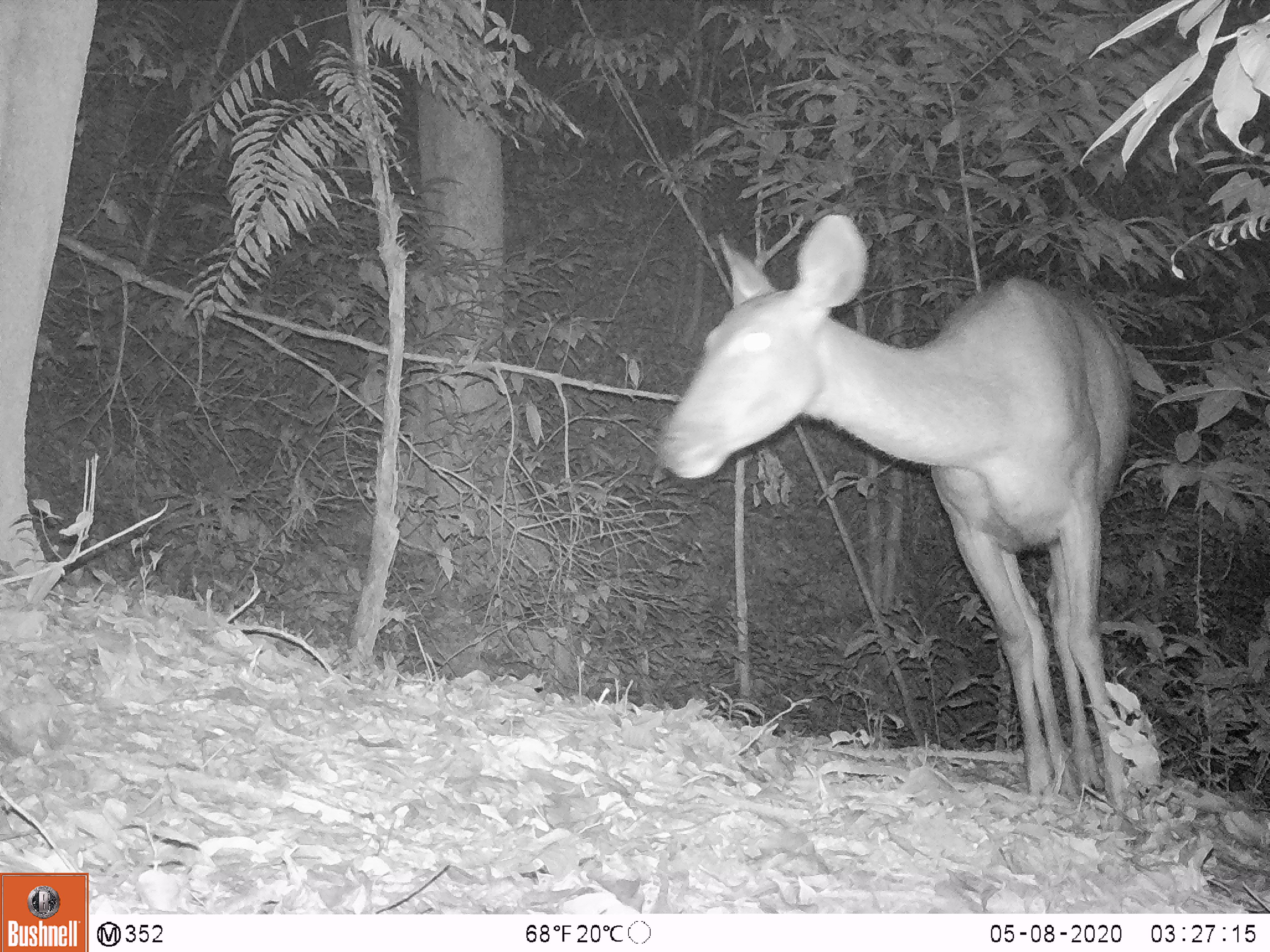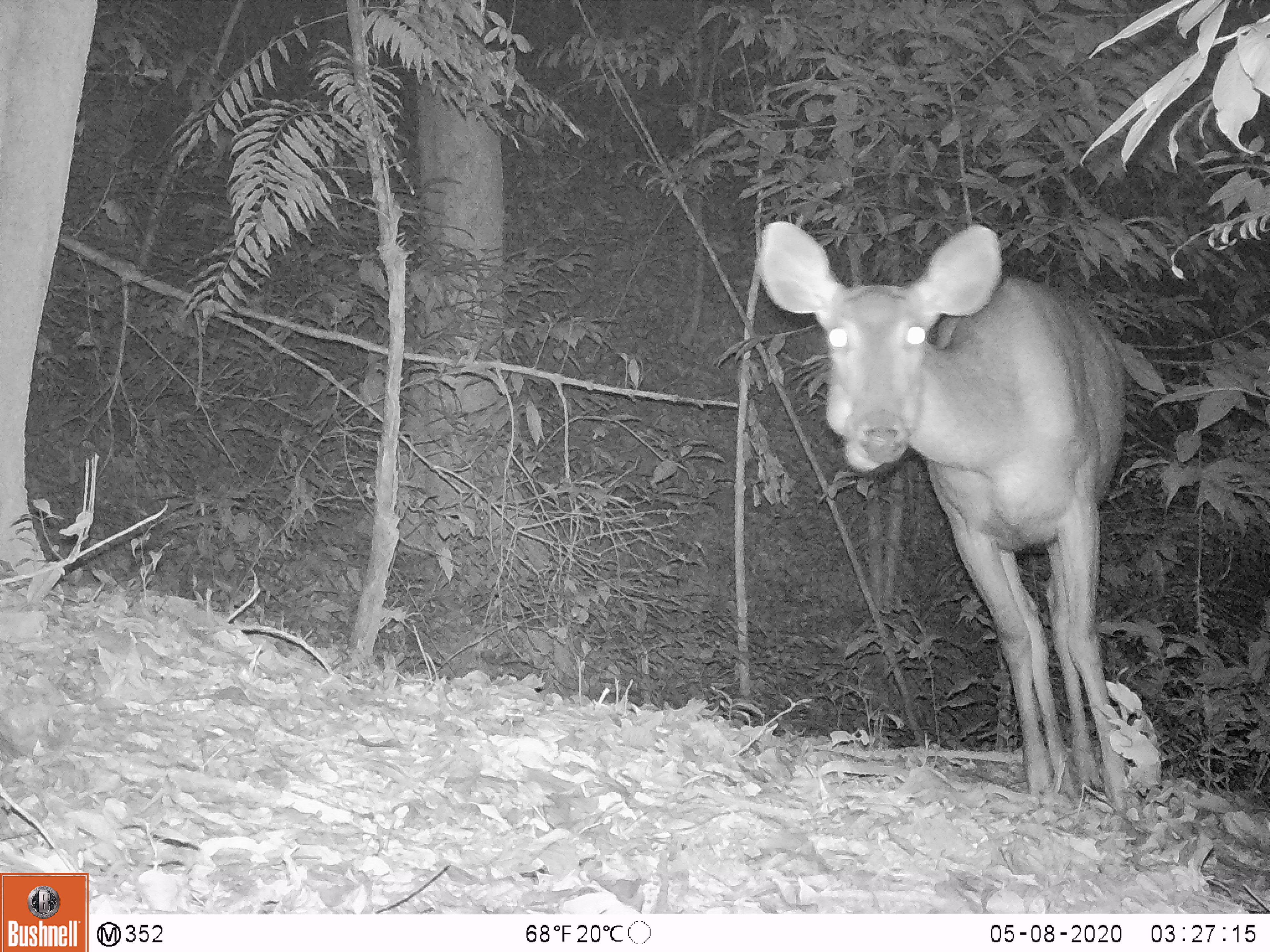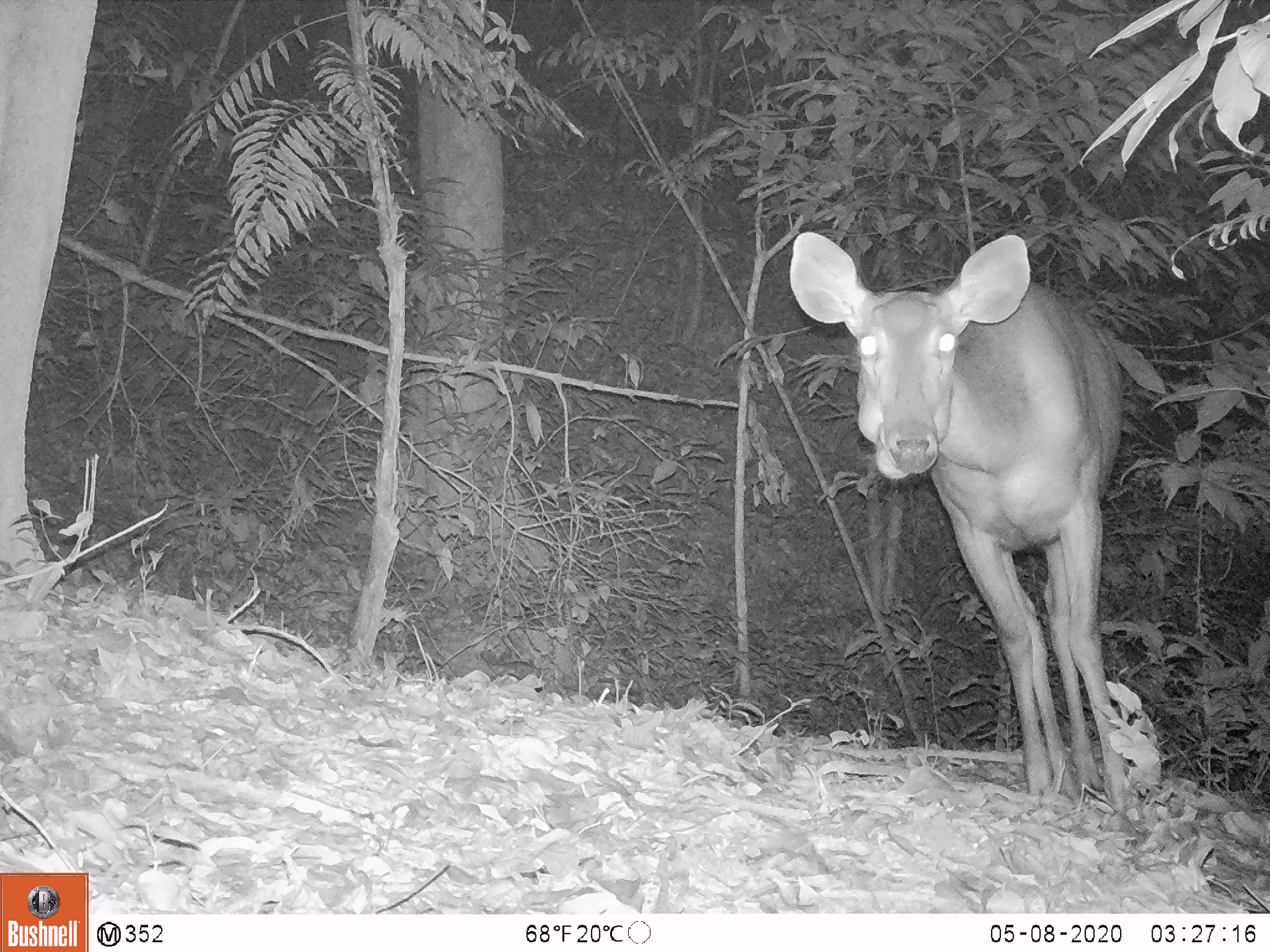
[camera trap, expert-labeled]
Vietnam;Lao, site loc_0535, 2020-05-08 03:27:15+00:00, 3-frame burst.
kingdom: Animalia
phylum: Chordata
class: Mammalia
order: Artiodactyla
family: Cervidae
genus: Rusa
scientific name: Rusa unicolor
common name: sambar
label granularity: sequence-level